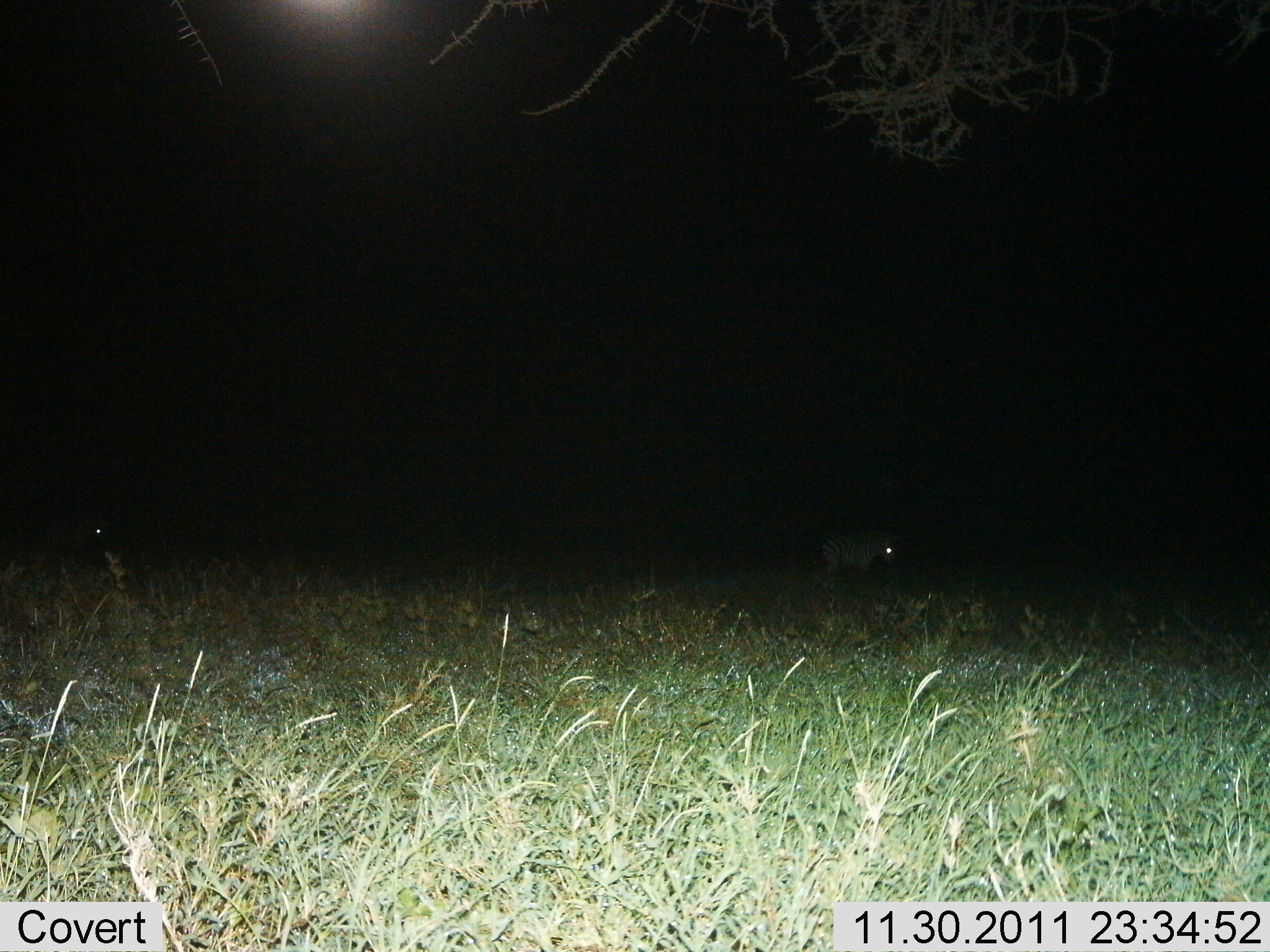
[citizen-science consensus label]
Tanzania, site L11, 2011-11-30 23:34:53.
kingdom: Animalia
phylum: Chordata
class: Mammalia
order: Perissodactyla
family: Equidae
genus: Equus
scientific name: Equus quagga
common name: plains zebra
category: zebra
Zebra (plains zebra) (Equus quagga), count 1. Behavior (volunteer vote fractions): standing 64%, resting 0%, moving 45%, interacting 0%. Young present (vote fraction): 0%. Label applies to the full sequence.